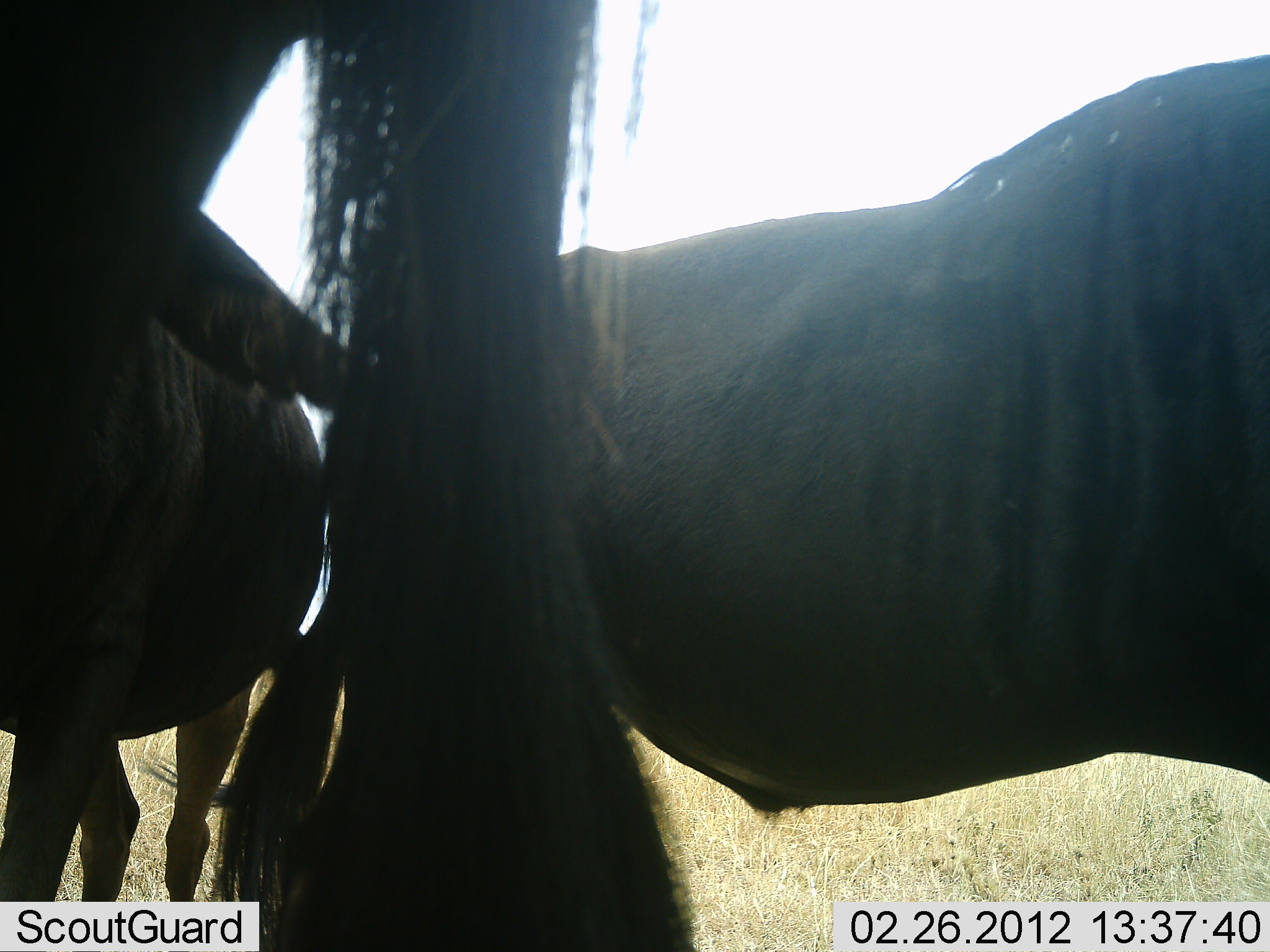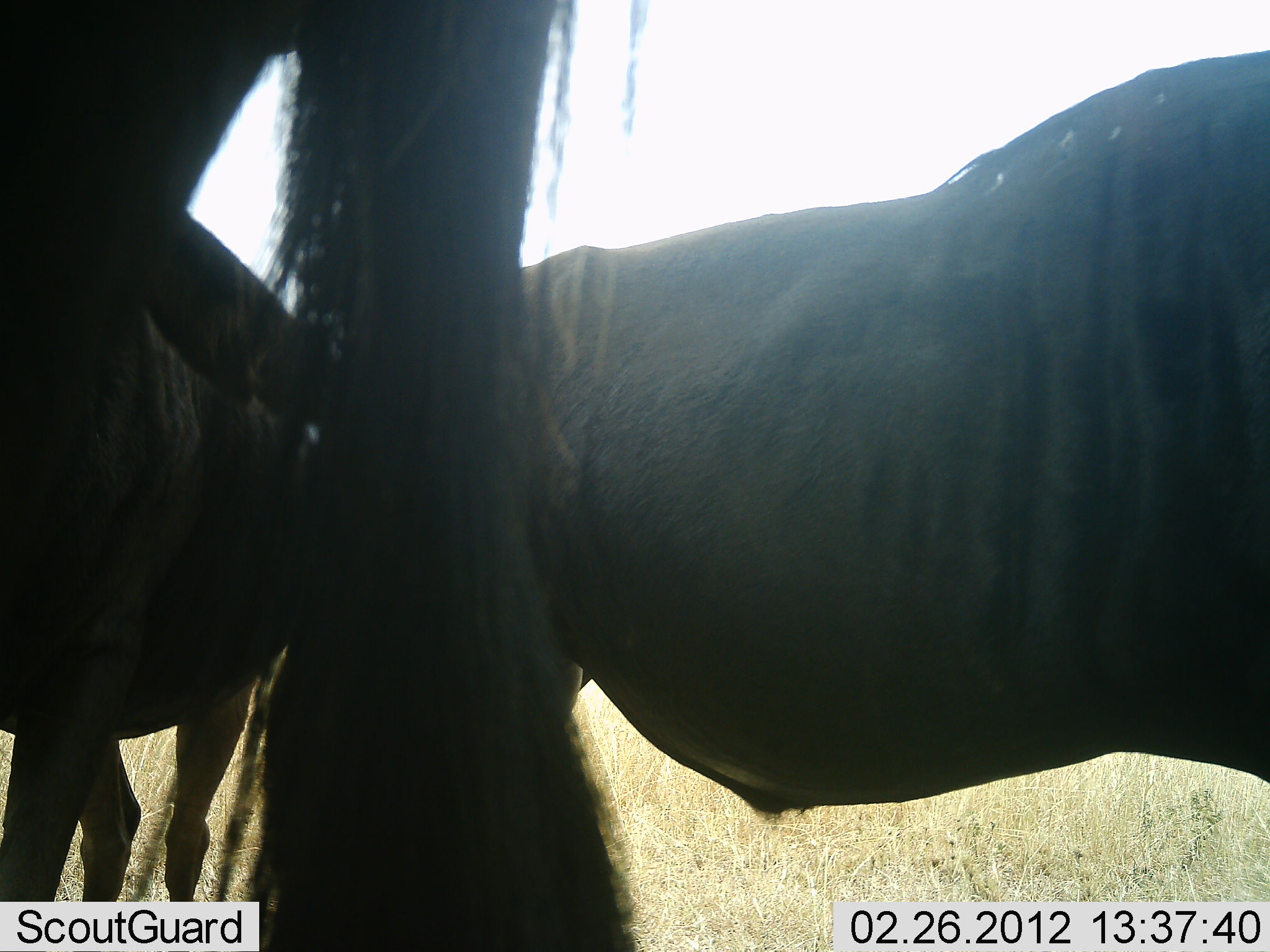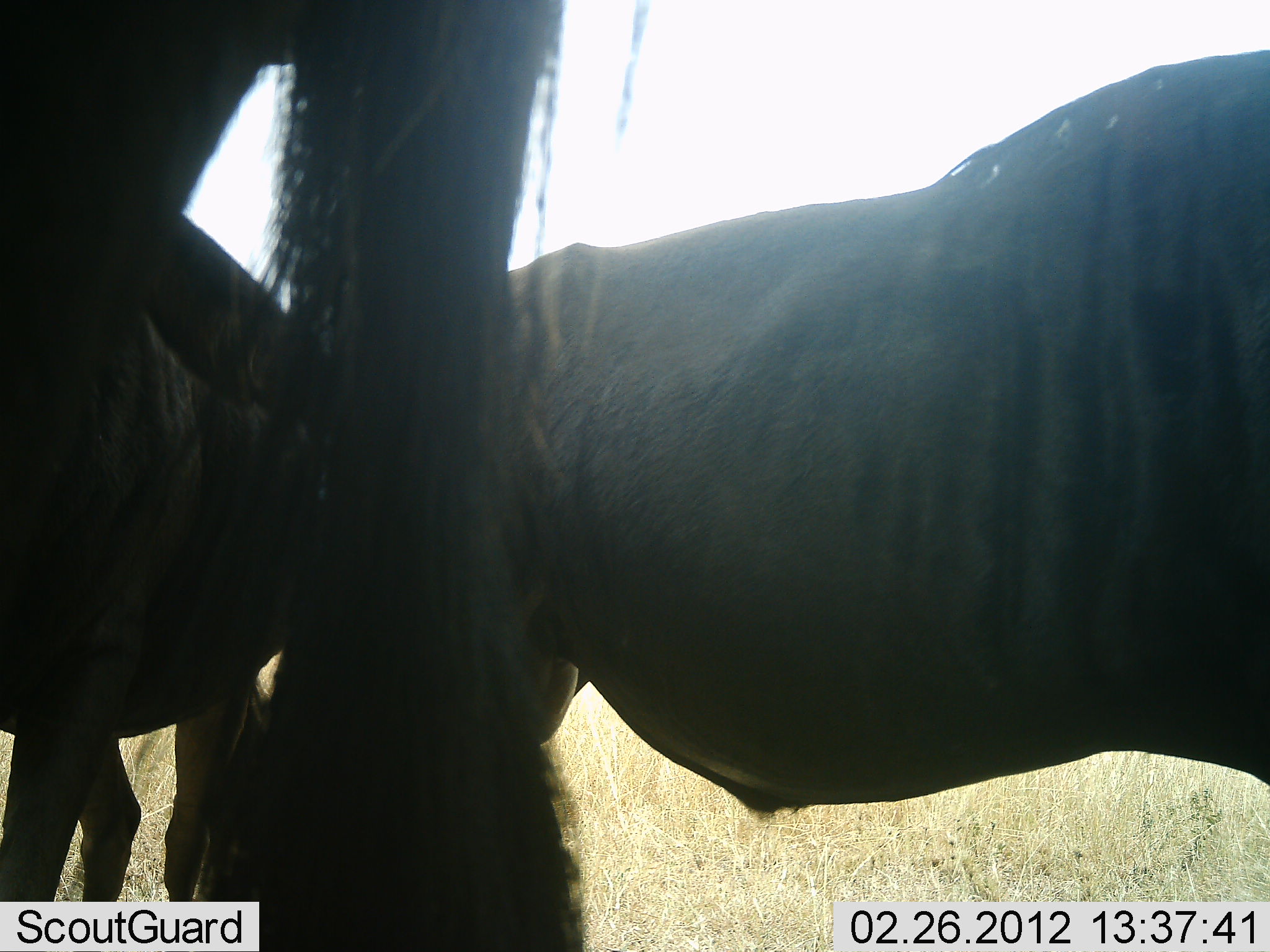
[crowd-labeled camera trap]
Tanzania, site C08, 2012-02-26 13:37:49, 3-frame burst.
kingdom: Animalia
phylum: Chordata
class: Mammalia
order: Artiodactyla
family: Bovidae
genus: Connochaetes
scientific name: Connochaetes taurinus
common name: blue wildebeest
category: wildebeest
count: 3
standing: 82%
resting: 6%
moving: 6%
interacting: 6%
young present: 0%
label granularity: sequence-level